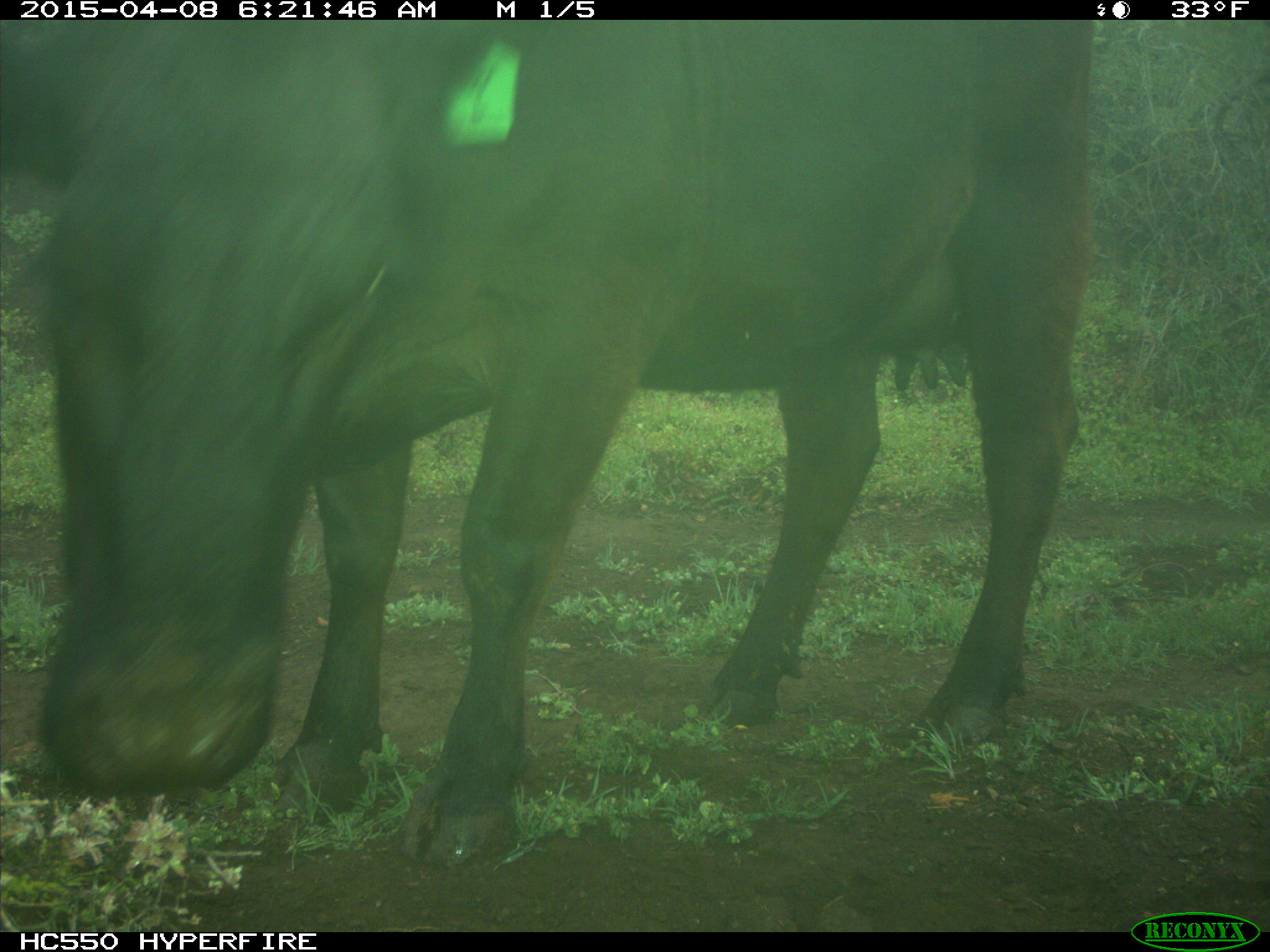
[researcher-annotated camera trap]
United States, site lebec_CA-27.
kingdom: Animalia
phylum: Chordata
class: Mammalia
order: Artiodactyla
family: Bovidae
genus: Bos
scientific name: Bos taurus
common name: domestic cow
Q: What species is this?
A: Bos taurus (domestic cow).